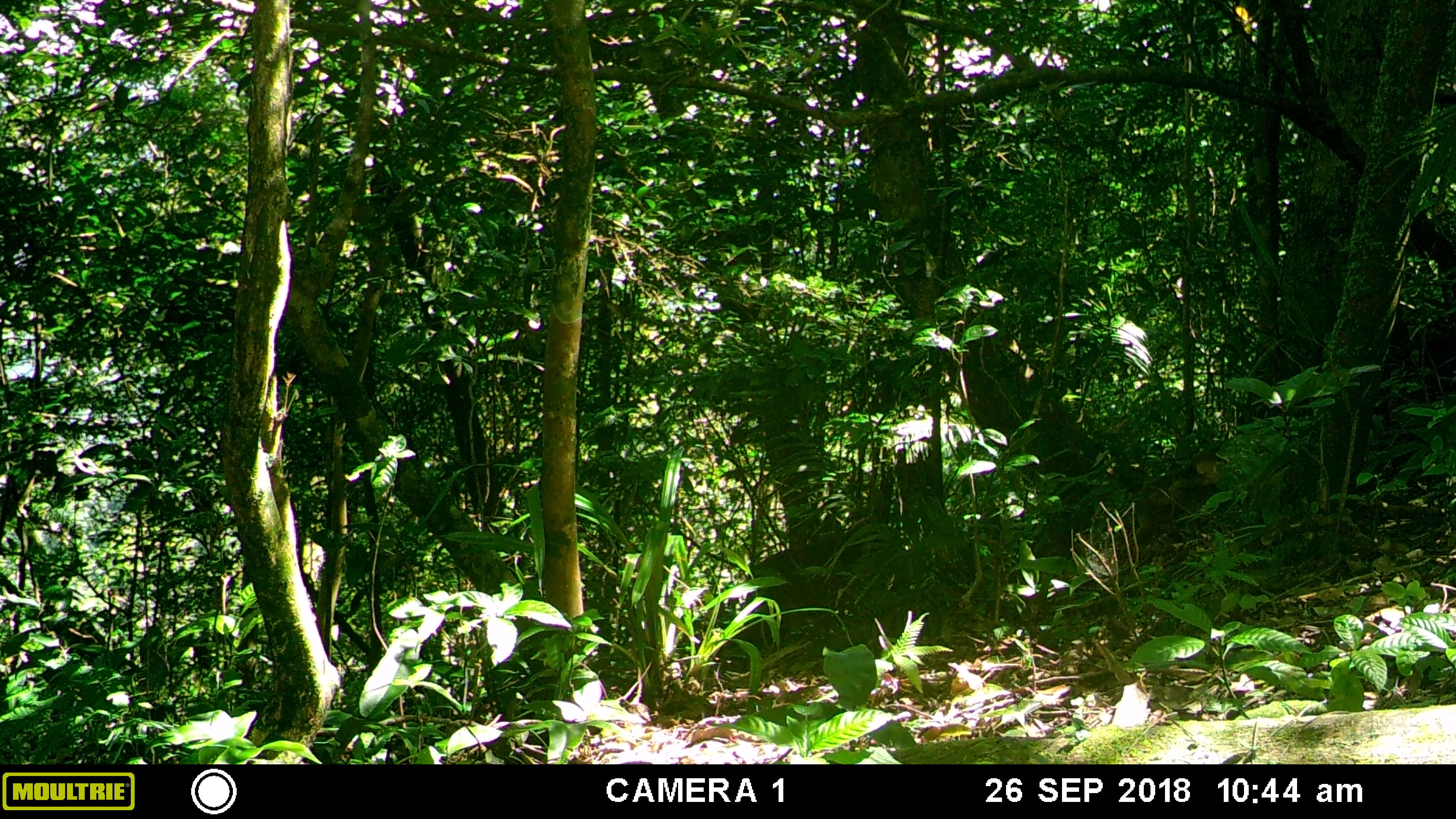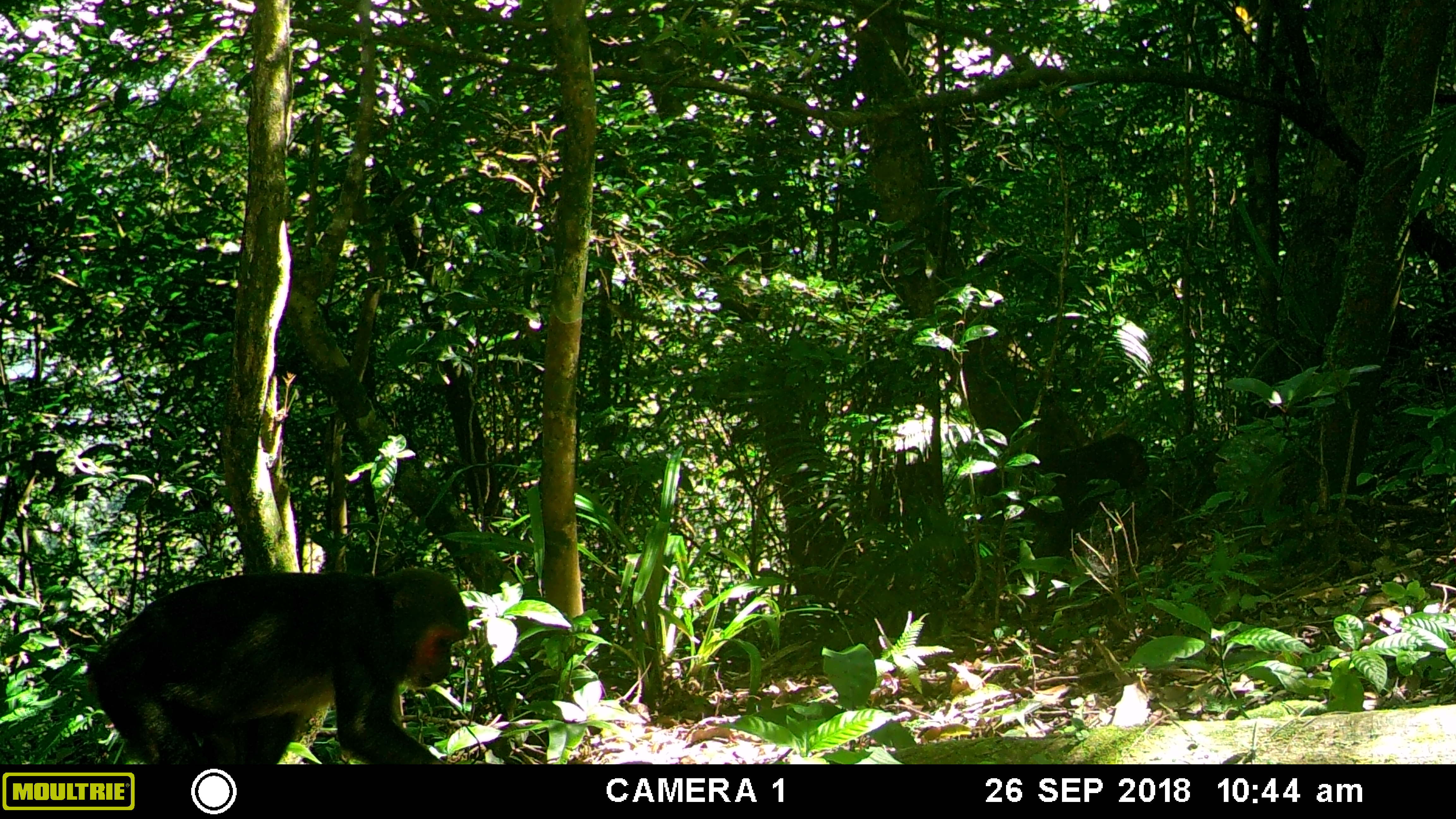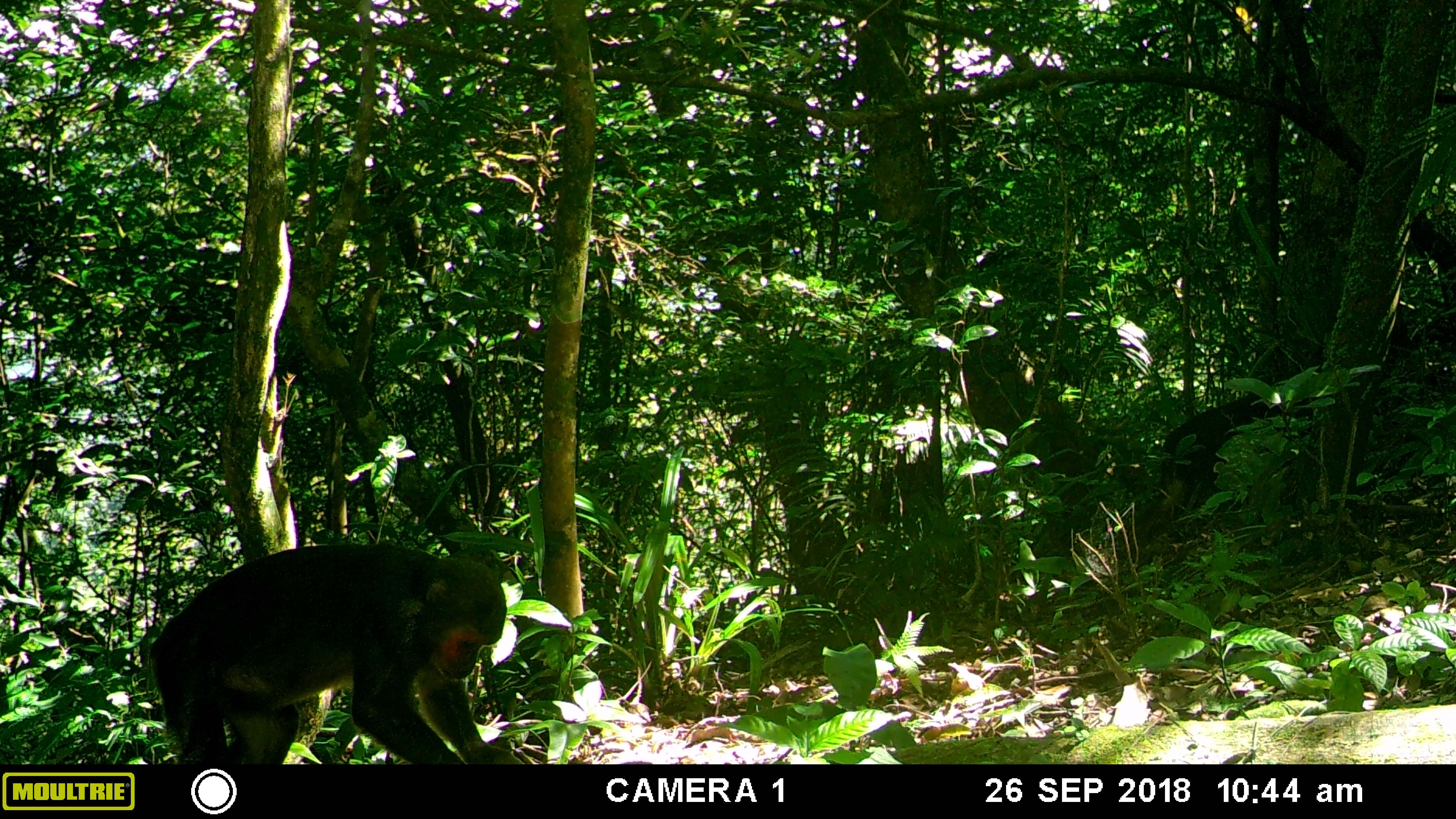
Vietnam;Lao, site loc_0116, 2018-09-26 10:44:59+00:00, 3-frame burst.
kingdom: Animalia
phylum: Chordata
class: Mammalia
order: Primates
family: Cercopithecidae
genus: Macaca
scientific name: Macaca arctoides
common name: stump-tailed macaque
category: stump tailed macaque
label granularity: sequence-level